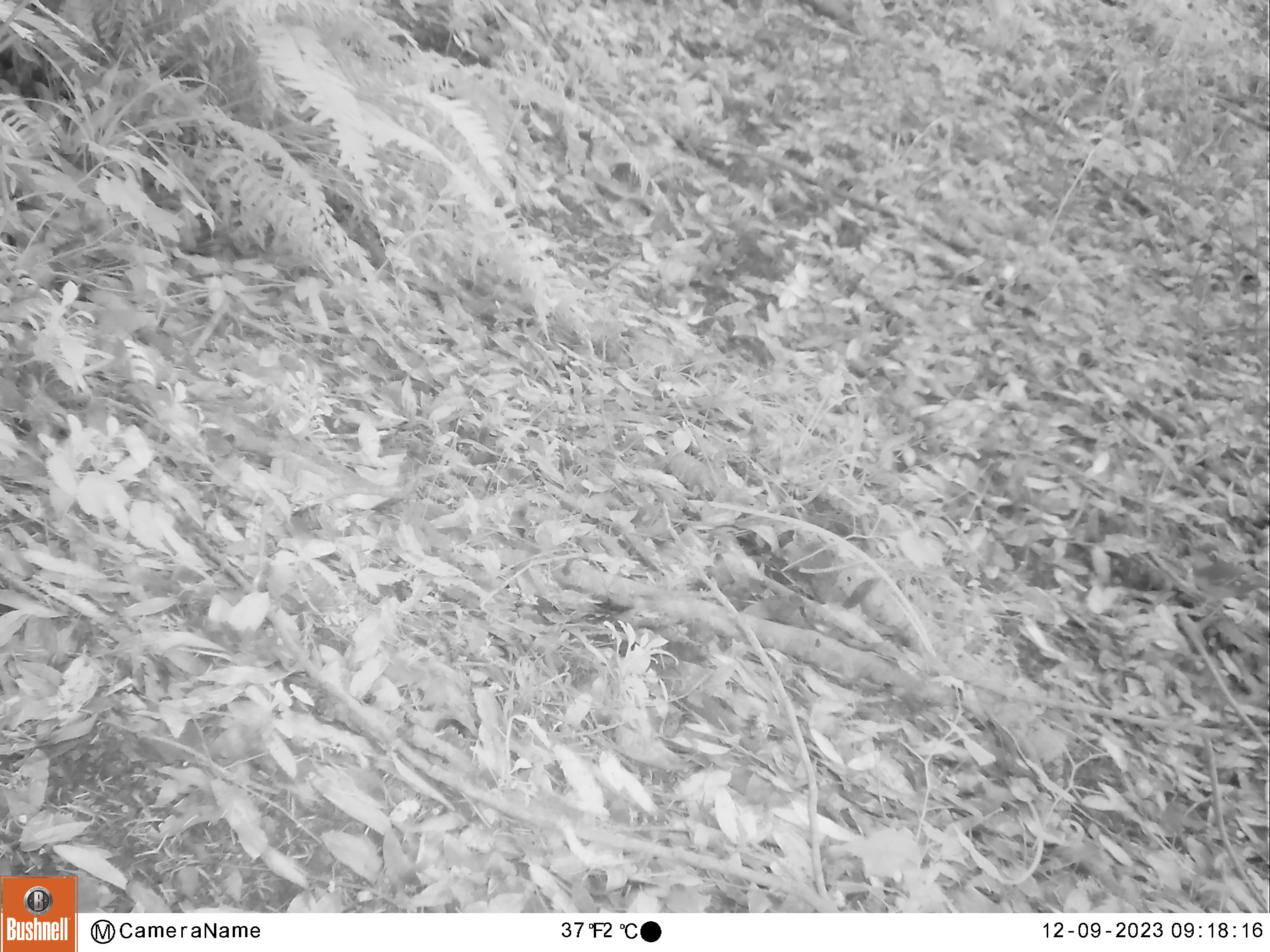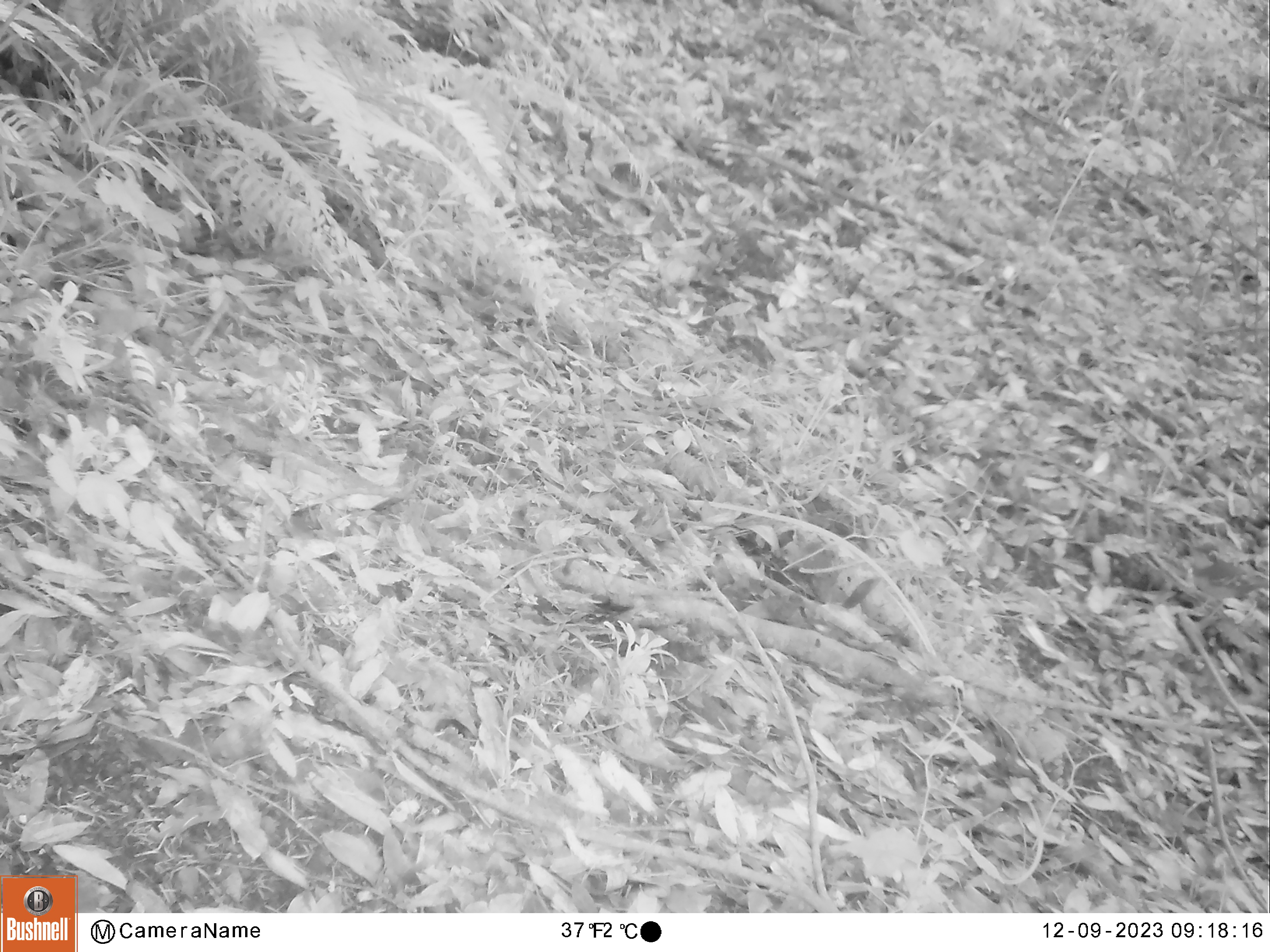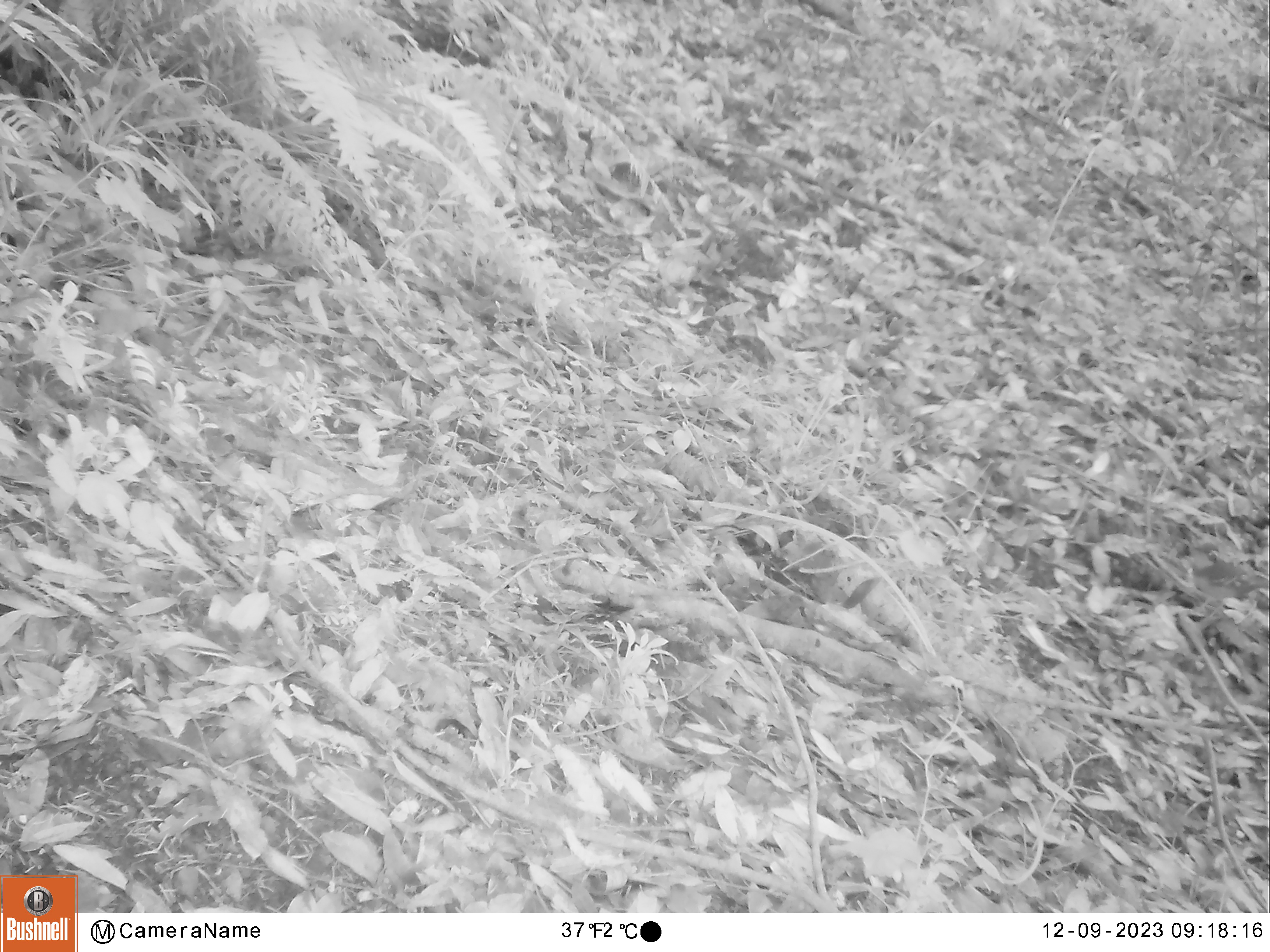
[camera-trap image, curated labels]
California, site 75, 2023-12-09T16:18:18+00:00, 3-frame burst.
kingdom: Animalia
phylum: Chordata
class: Aves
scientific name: Aves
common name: bird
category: unknown bird